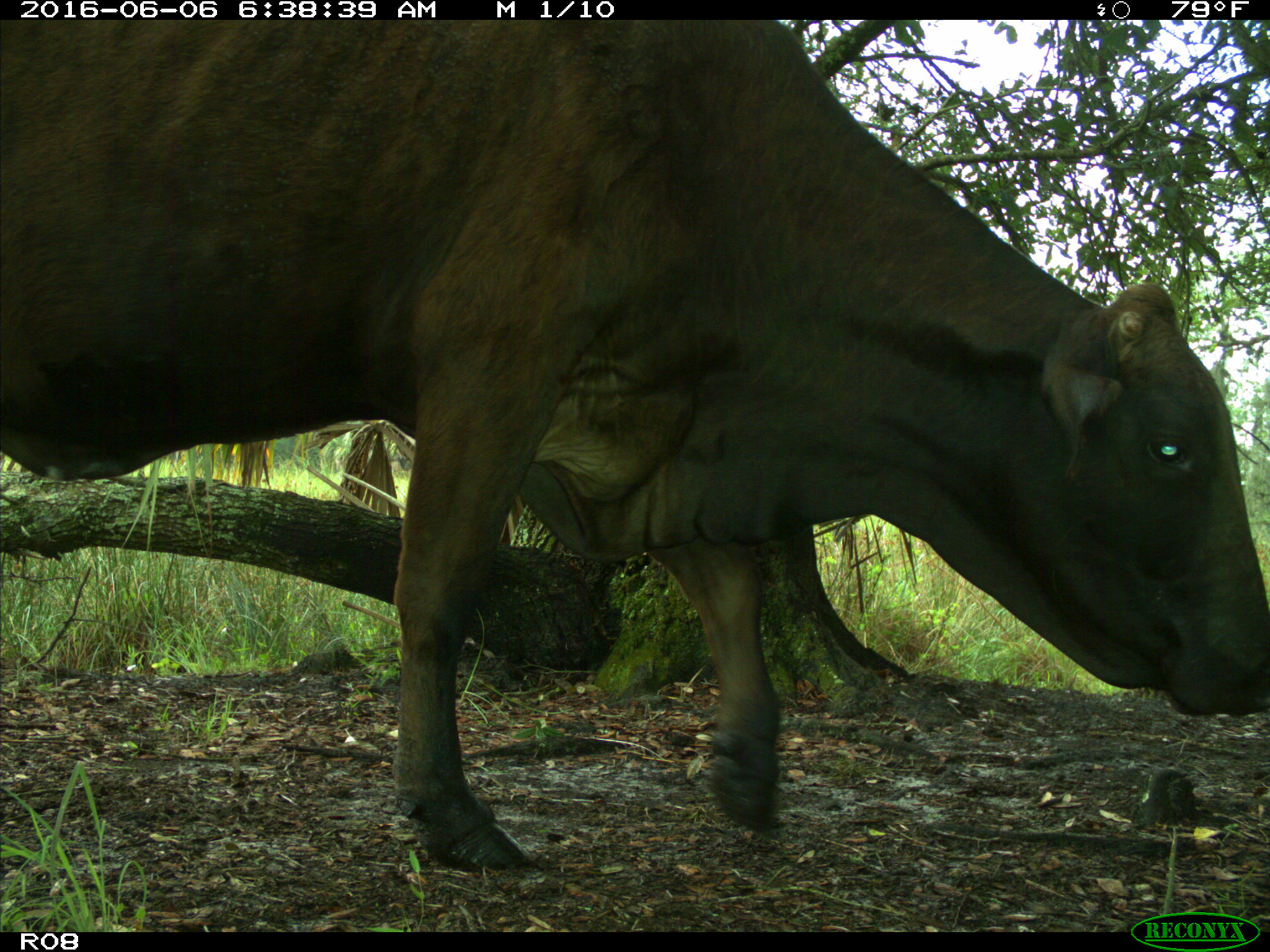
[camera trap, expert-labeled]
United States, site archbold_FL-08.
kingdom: Animalia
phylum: Chordata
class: Mammalia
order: Artiodactyla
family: Bovidae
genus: Bos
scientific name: Bos taurus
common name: domestic cow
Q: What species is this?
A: Bos taurus (domestic cow).